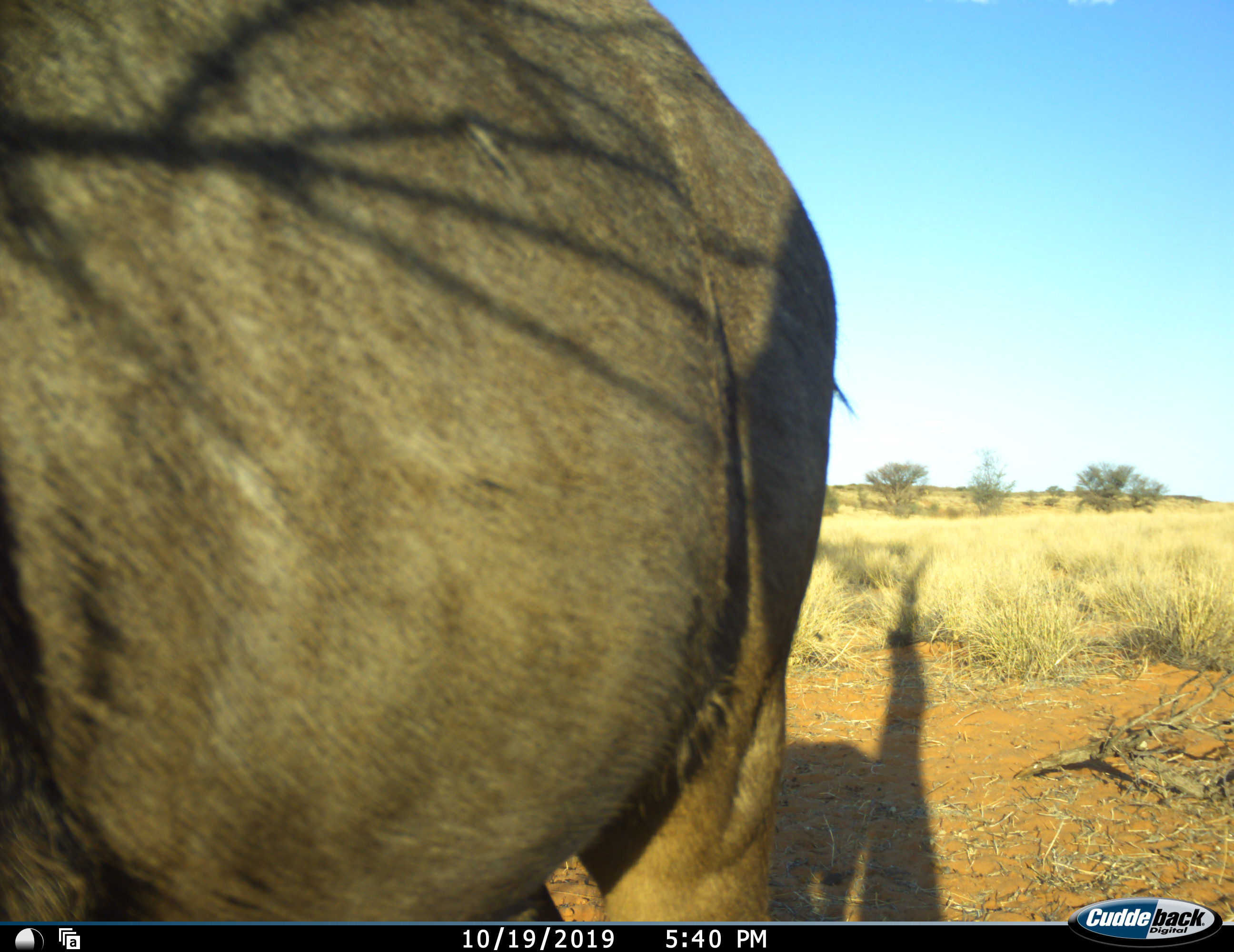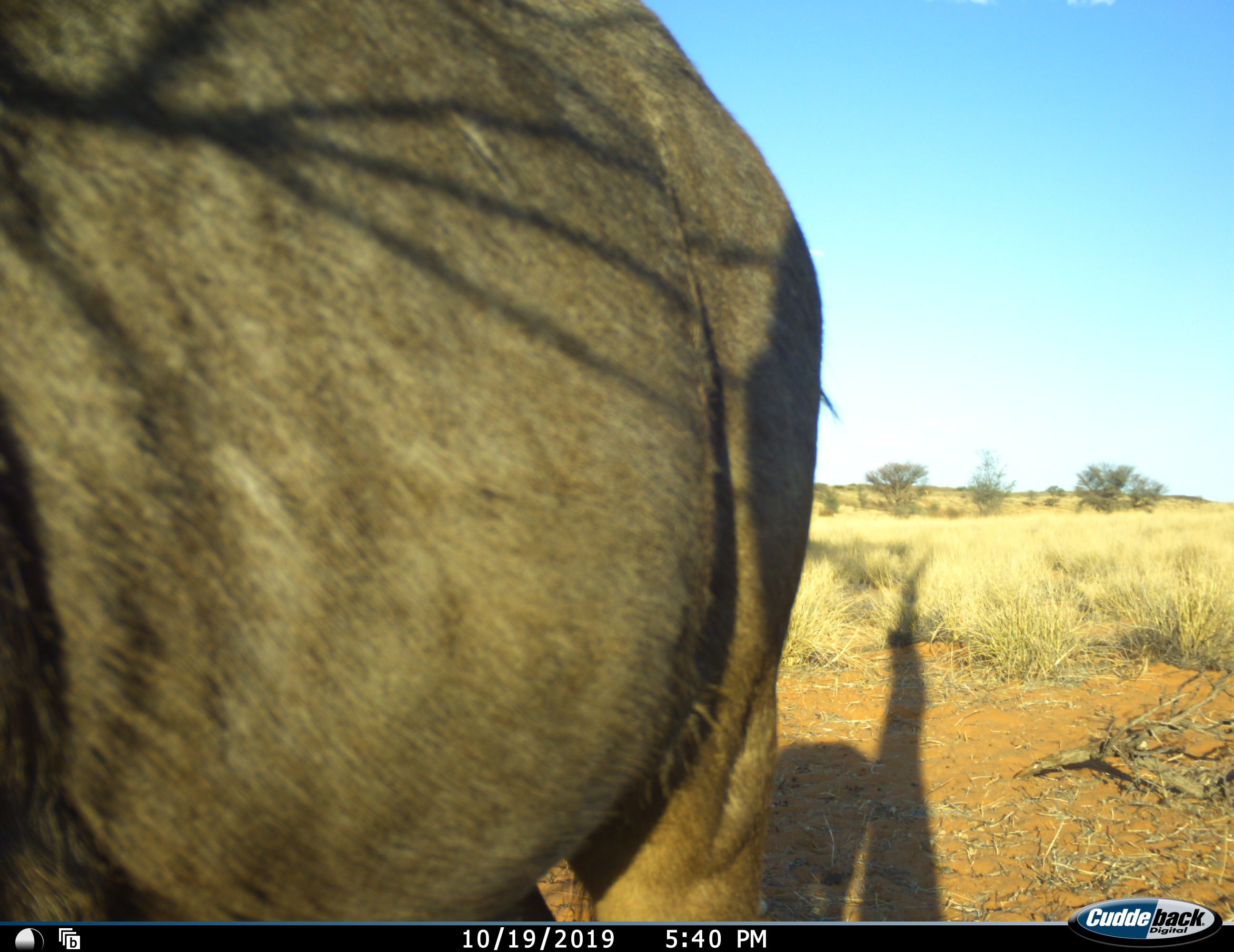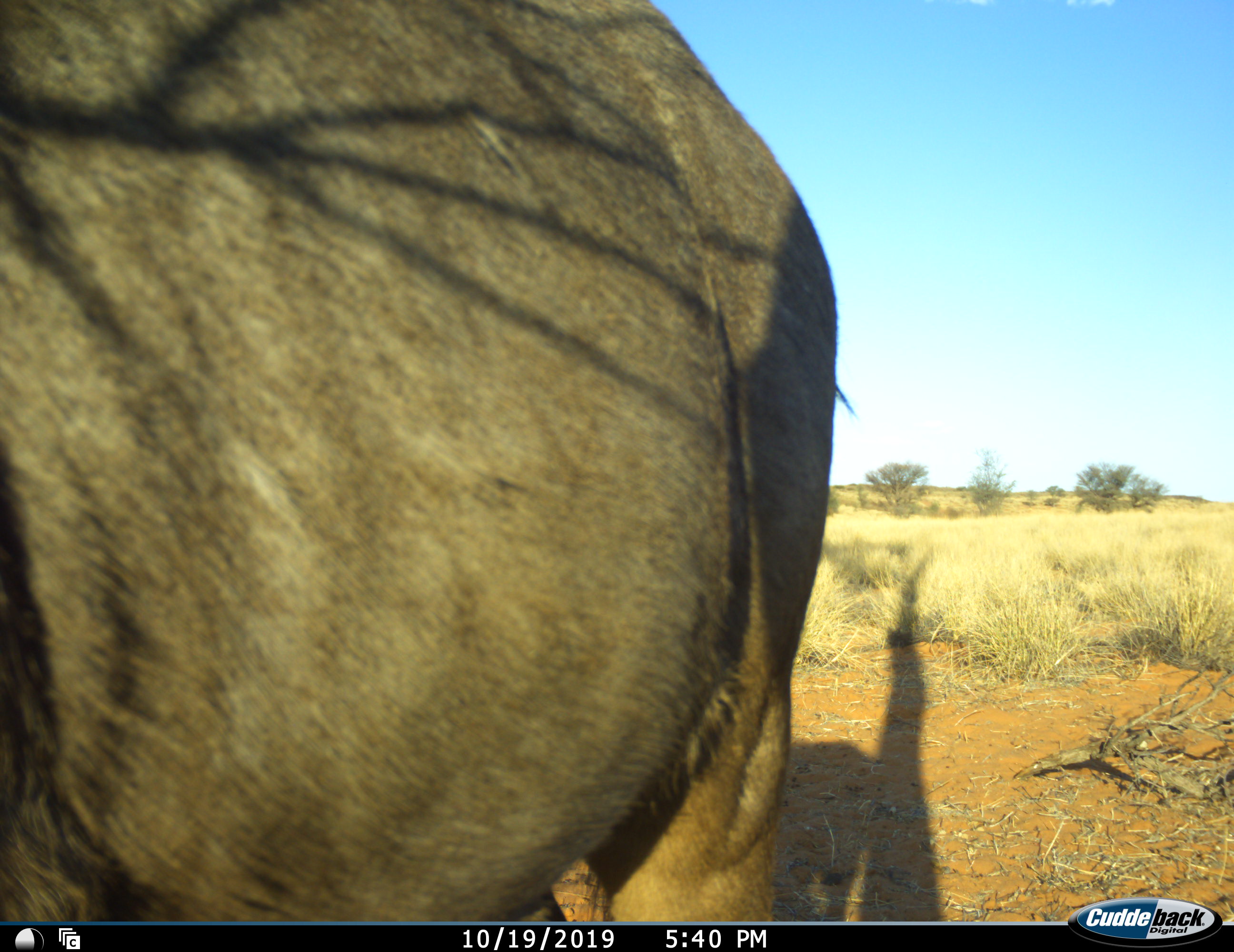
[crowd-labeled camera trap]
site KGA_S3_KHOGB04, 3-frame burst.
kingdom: Animalia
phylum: Chordata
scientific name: Vertebrata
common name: domestic animal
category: domesticanimal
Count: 1.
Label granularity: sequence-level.